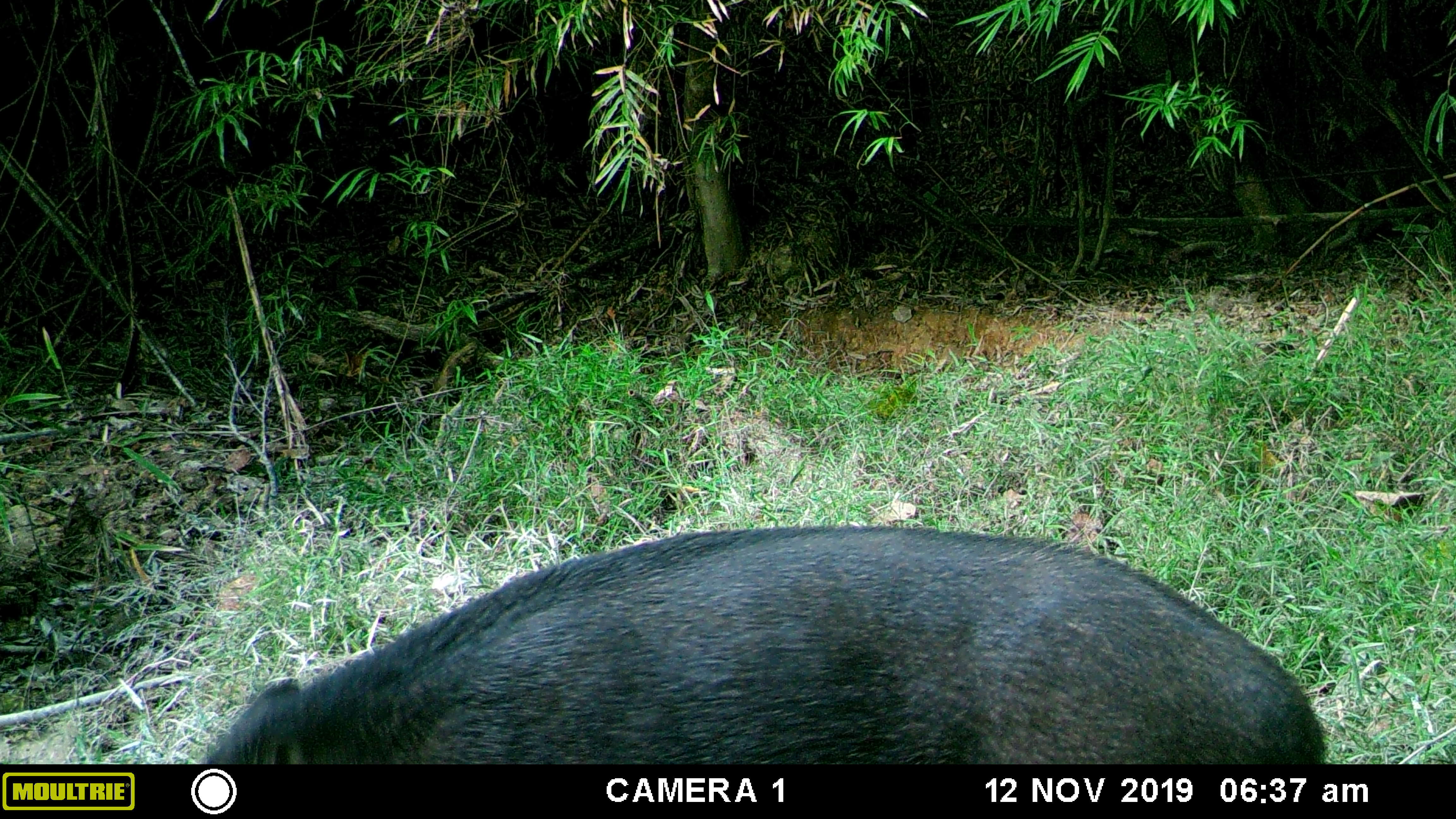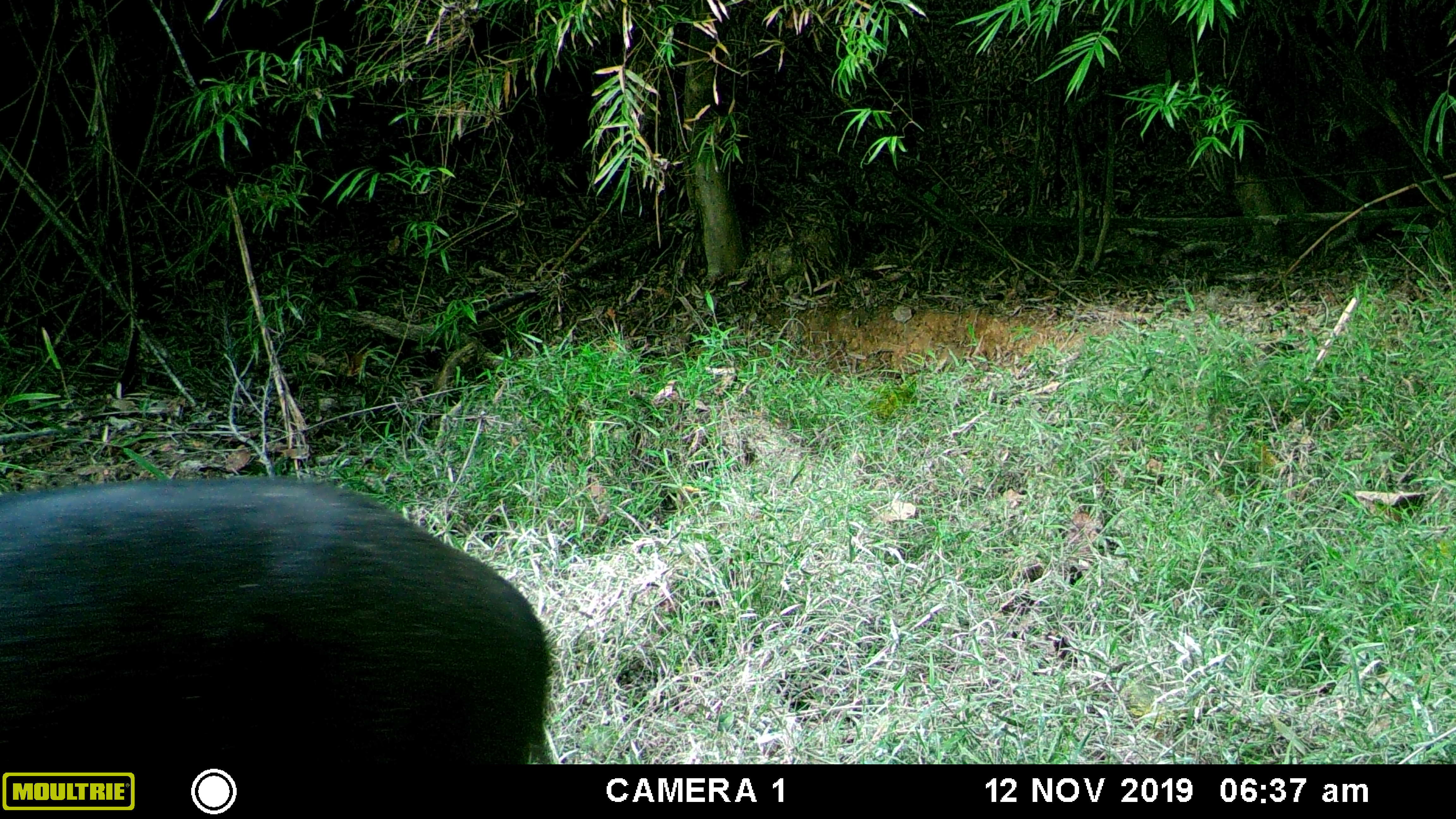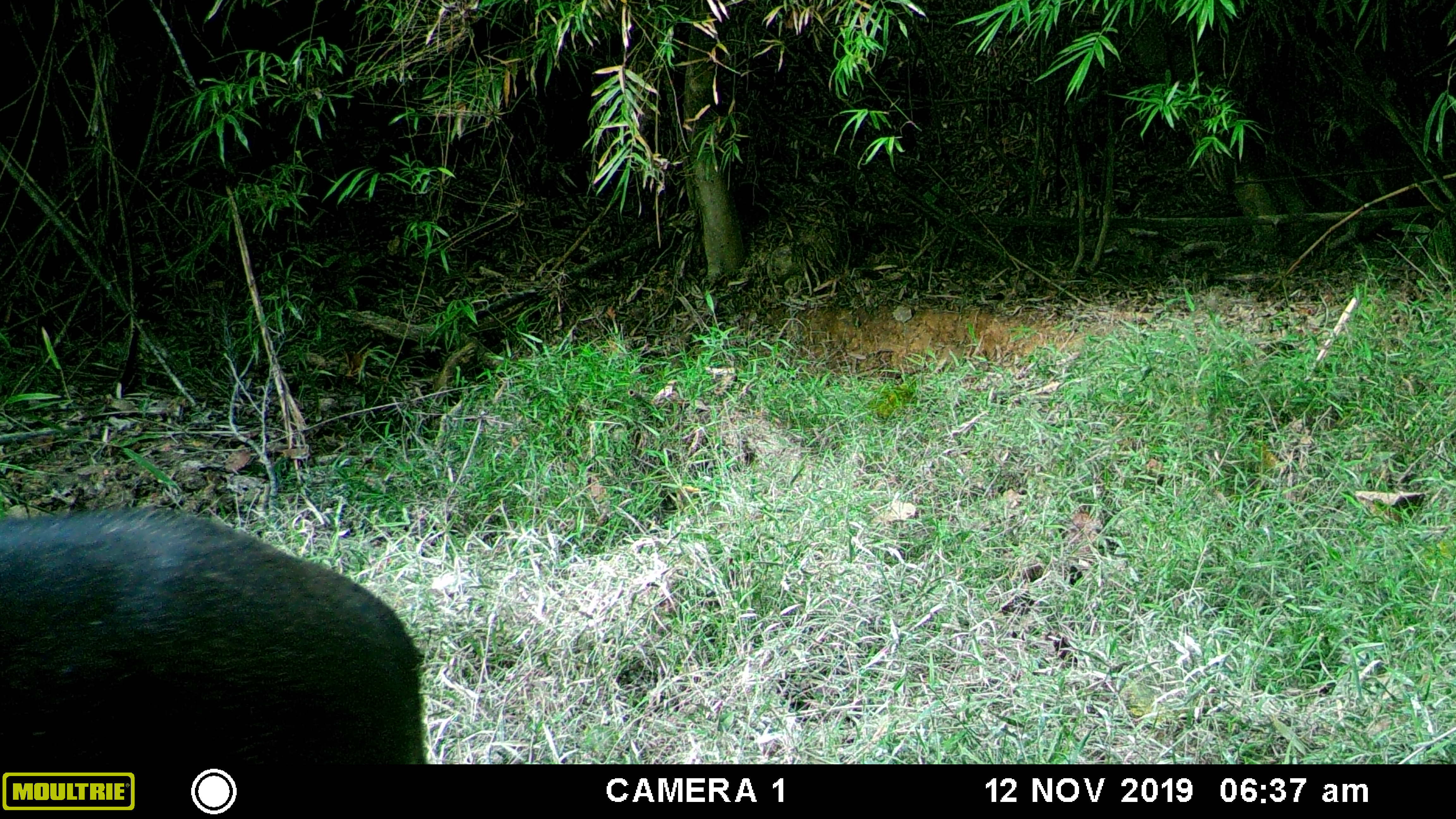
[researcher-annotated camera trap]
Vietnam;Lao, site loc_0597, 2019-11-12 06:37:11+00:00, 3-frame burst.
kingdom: Animalia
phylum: Chordata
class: Mammalia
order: Artiodactyla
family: Suidae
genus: Sus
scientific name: Sus scrofa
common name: eurasian wild pig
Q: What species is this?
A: Eurasian wild pig (Sus scrofa).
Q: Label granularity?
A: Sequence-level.